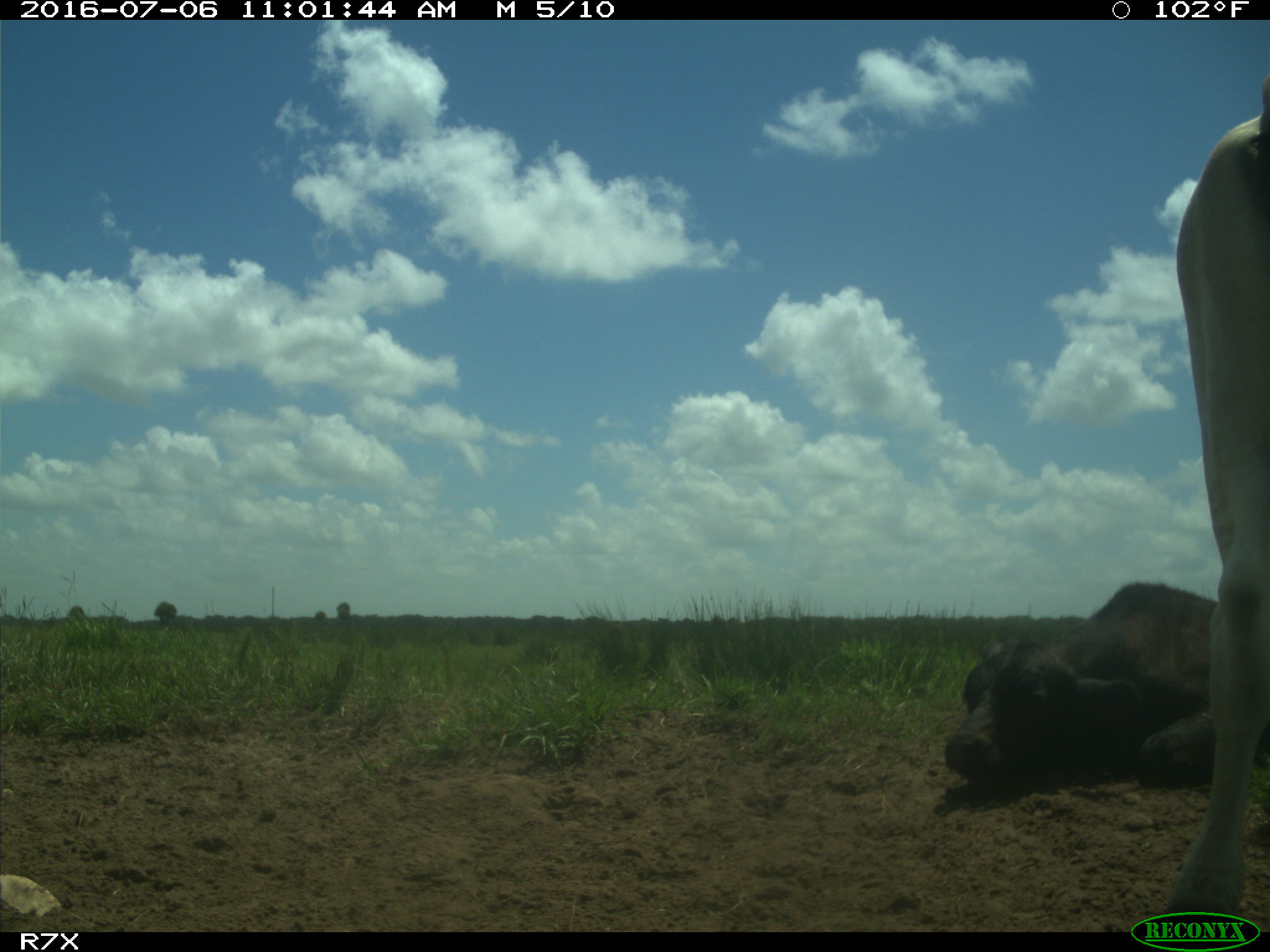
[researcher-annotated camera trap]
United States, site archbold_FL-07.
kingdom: Animalia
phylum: Chordata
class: Mammalia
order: Artiodactyla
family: Bovidae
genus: Bos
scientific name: Bos taurus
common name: domestic cow